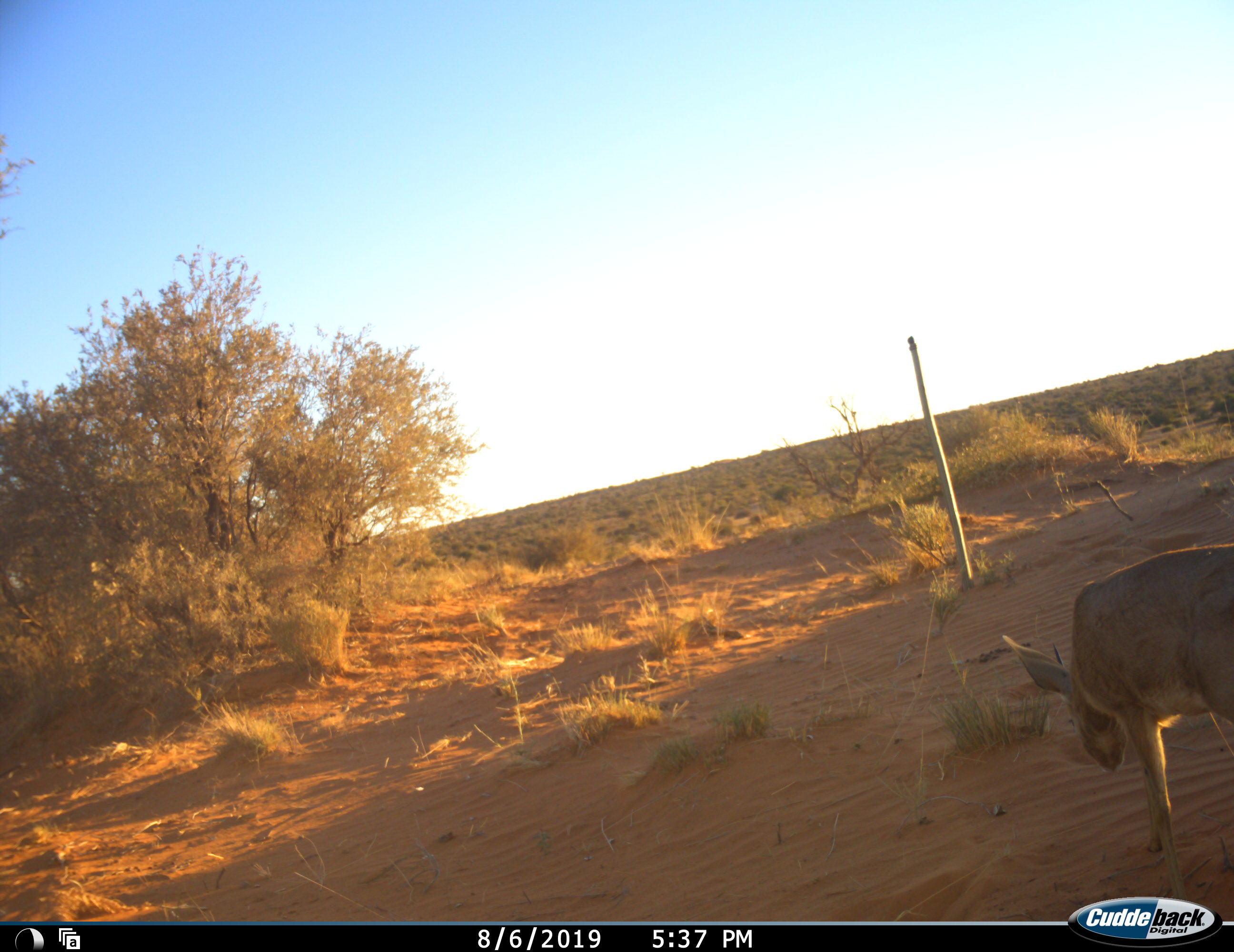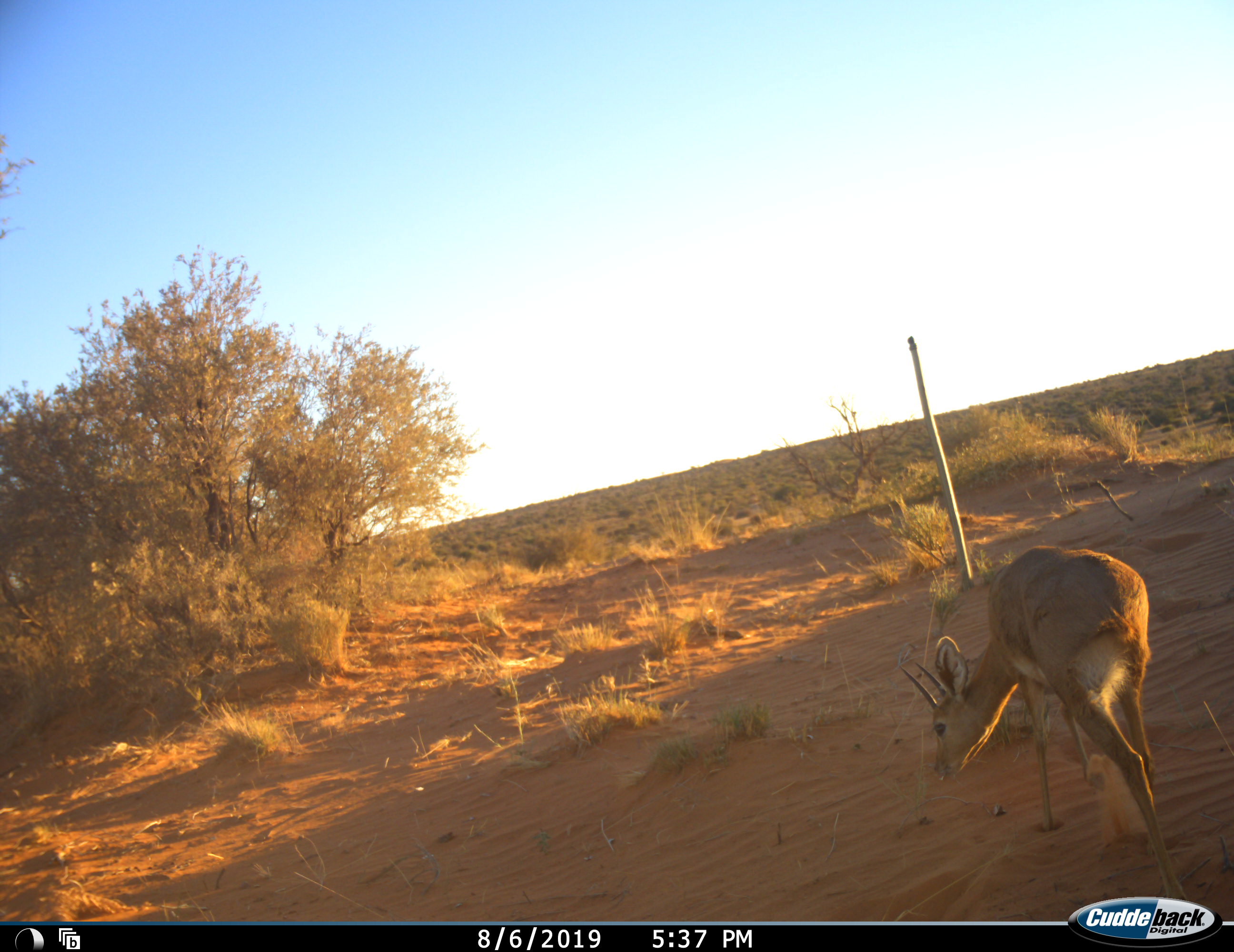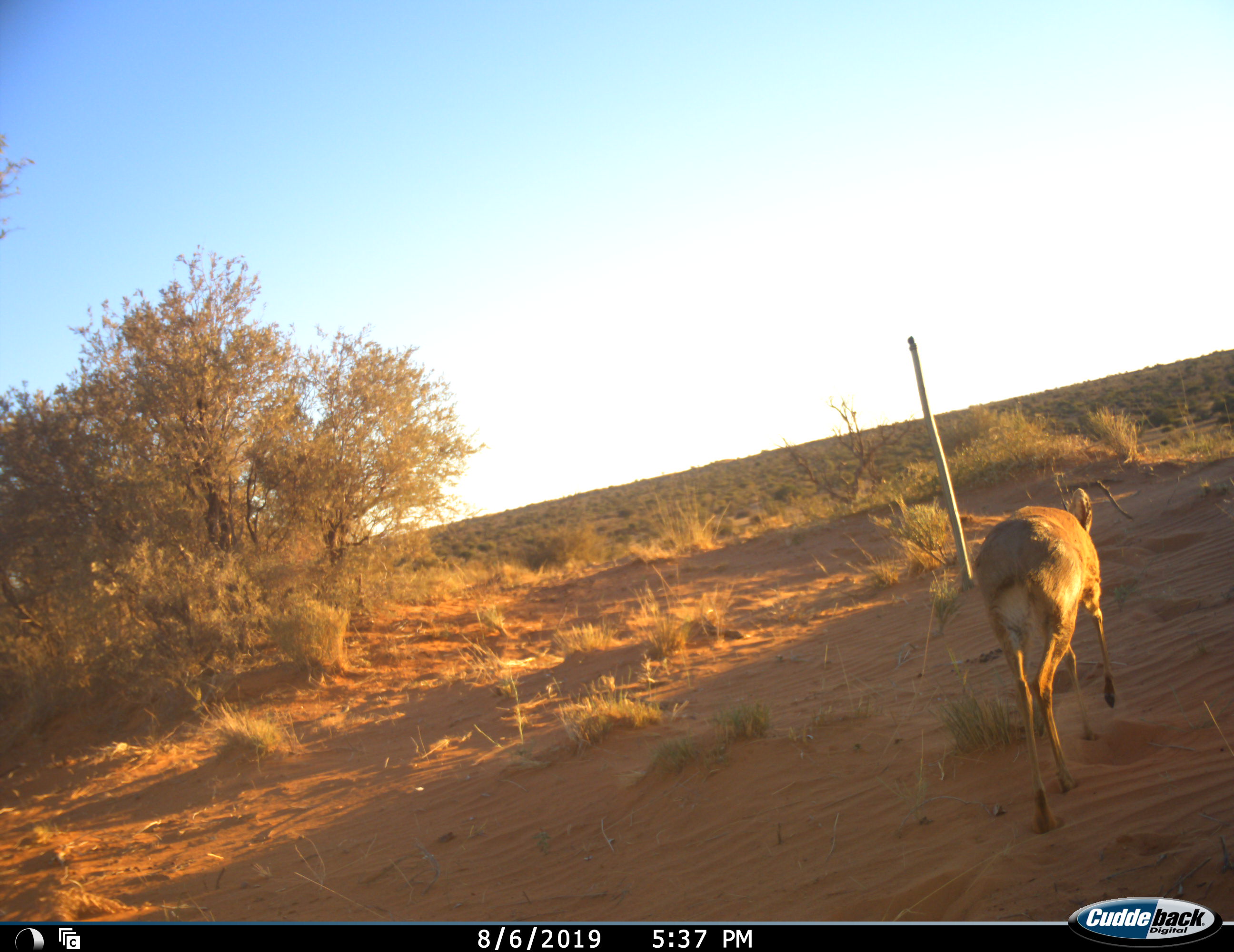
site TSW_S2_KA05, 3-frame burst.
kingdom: Animalia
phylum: Chordata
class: Mammalia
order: Artiodactyla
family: Bovidae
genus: Raphicerus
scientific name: Raphicerus campestris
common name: steenbok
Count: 1.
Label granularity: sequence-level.